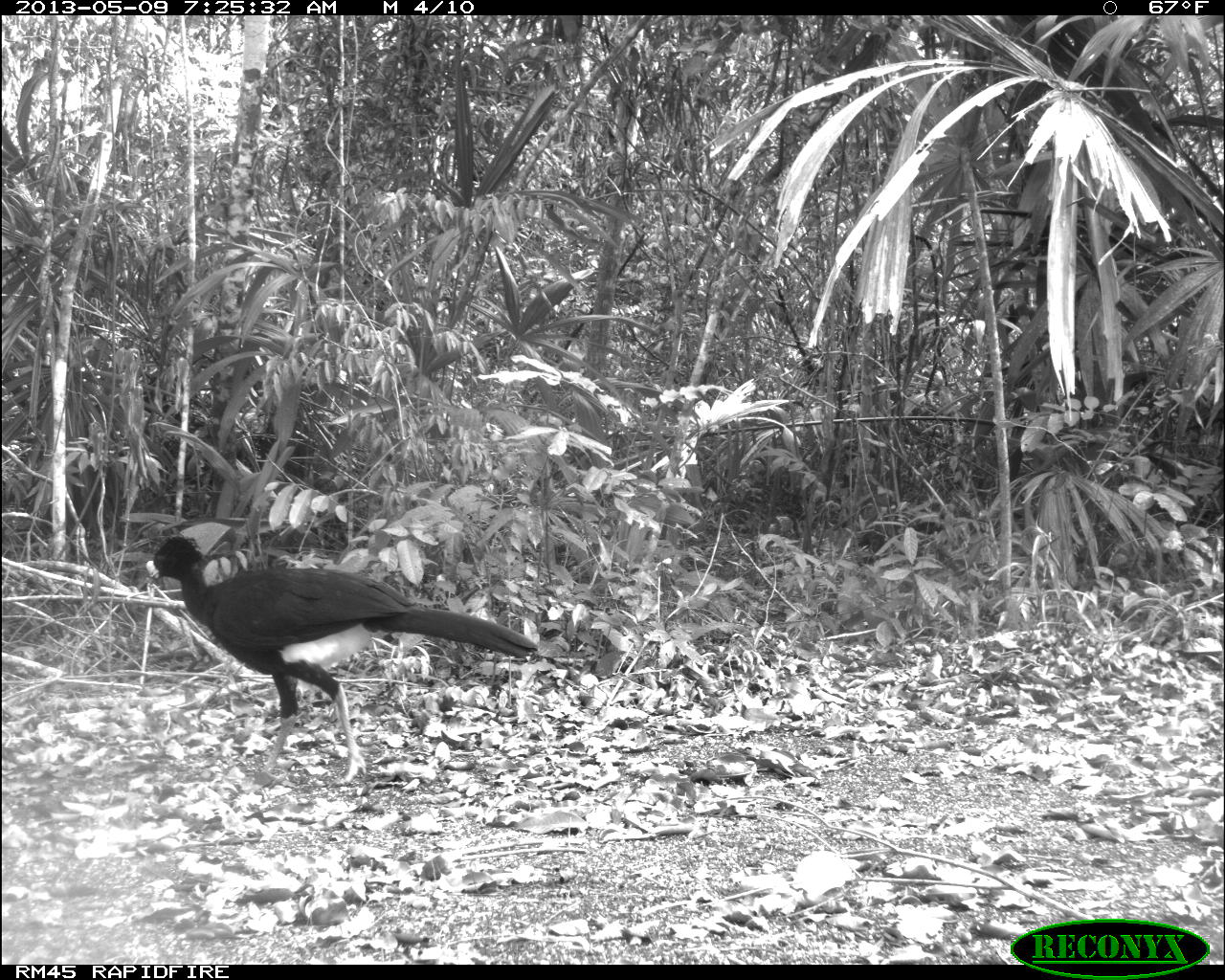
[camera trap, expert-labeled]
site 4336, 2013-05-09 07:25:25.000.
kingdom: Animalia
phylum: Chordata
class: Aves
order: Galliformes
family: Cracidae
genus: Crax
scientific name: Crax rubra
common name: great curassow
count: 1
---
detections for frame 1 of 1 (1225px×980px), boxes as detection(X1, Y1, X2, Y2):
crax rubra: detection(142, 534, 539, 783)